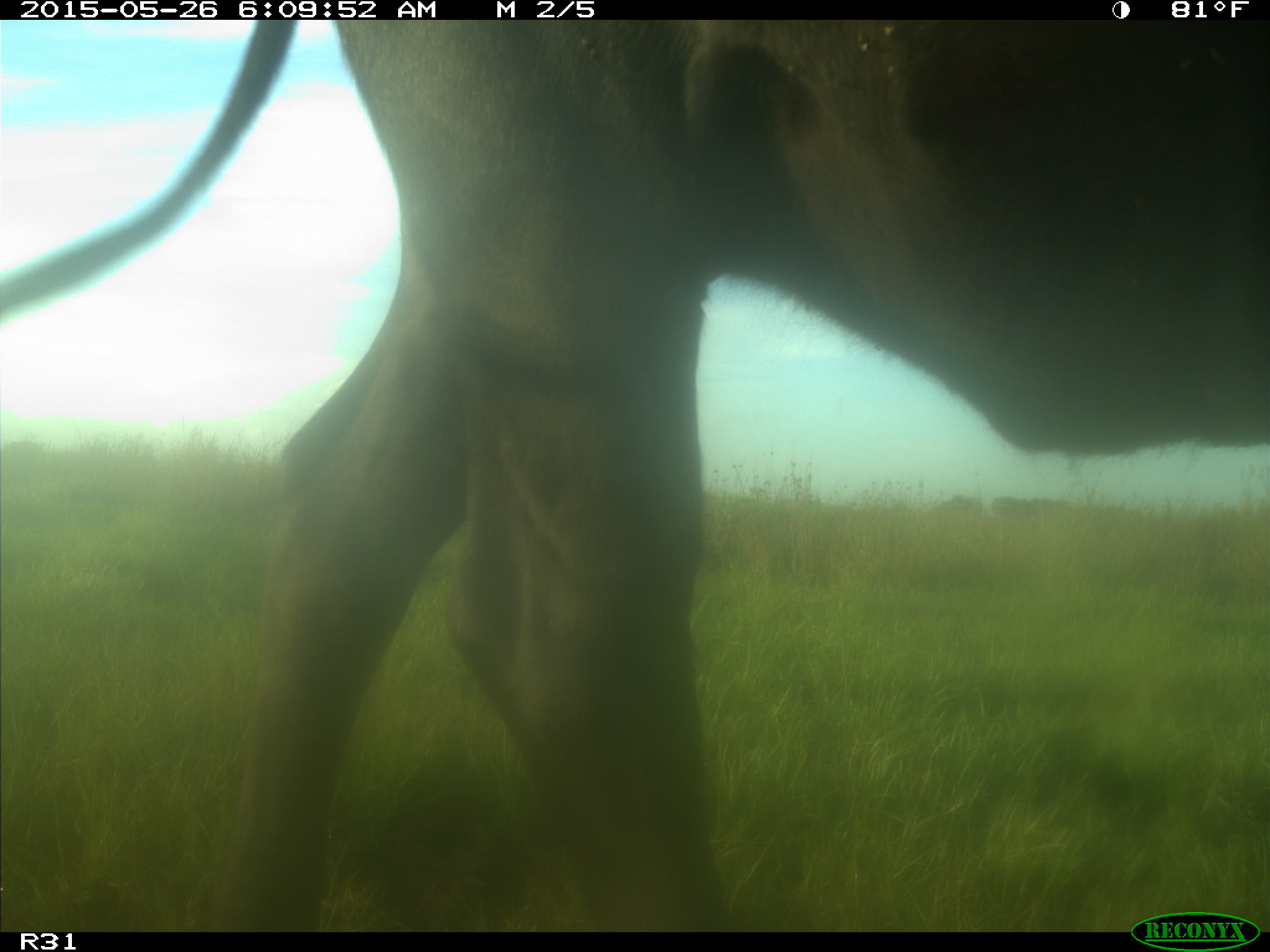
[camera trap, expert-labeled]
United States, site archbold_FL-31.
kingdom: Animalia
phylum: Chordata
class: Mammalia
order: Artiodactyla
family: Bovidae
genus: Bos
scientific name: Bos taurus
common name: domestic cow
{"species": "Bos taurus (domestic cow)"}